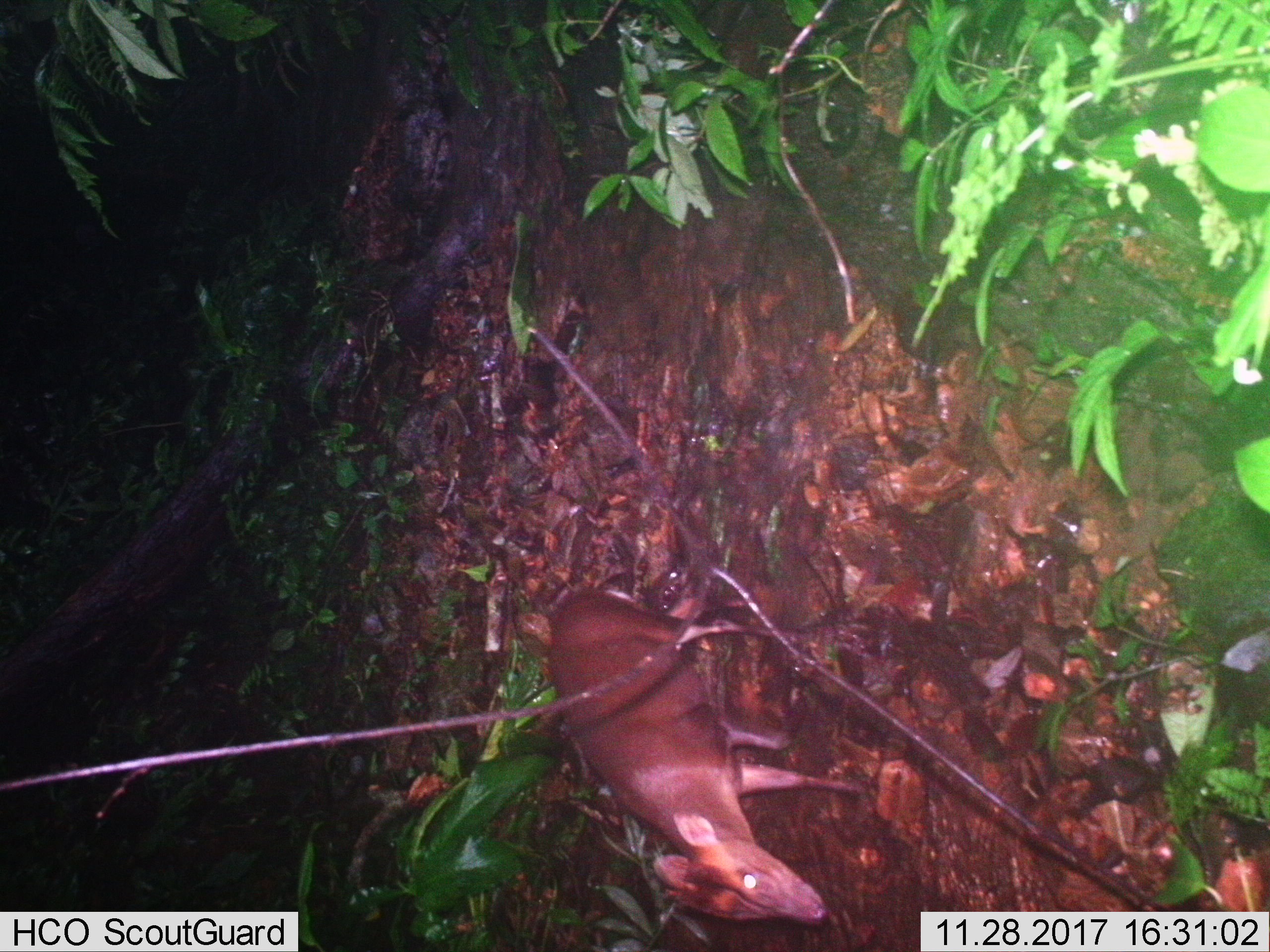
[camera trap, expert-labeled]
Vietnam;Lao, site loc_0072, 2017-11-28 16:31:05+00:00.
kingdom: Animalia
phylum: Chordata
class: Mammalia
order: Artiodactyla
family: Cervidae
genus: Muntiacus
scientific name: Muntiacus rooseveltorum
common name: roosevelt's muntjac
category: roosevelts muntjac group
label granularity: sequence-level